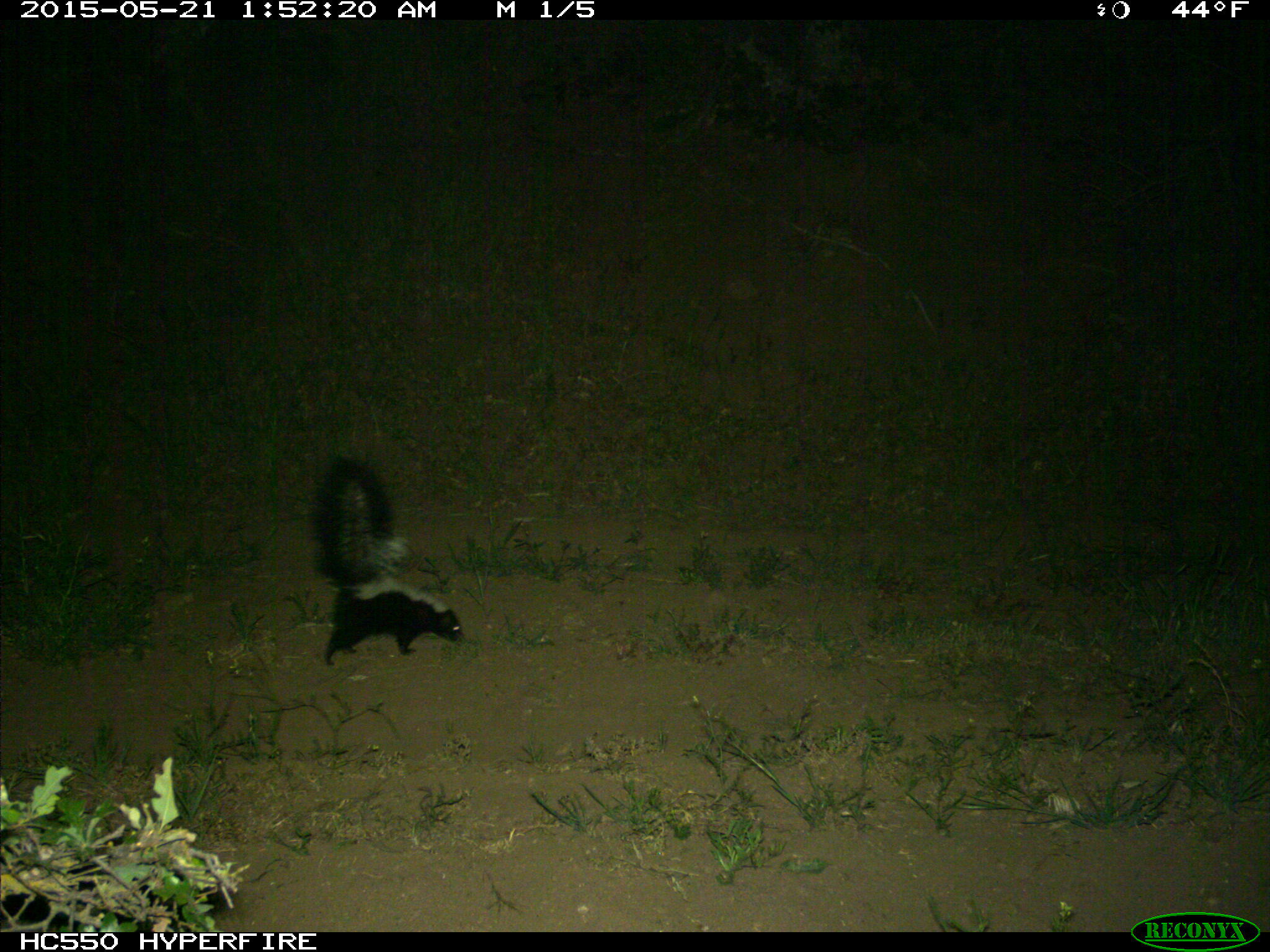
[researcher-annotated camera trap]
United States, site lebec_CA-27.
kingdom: Animalia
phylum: Chordata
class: Mammalia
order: Carnivora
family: Mephitidae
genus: Mephitis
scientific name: Mephitis mephitis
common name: striped skunk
Mephitis mephitis (striped skunk).